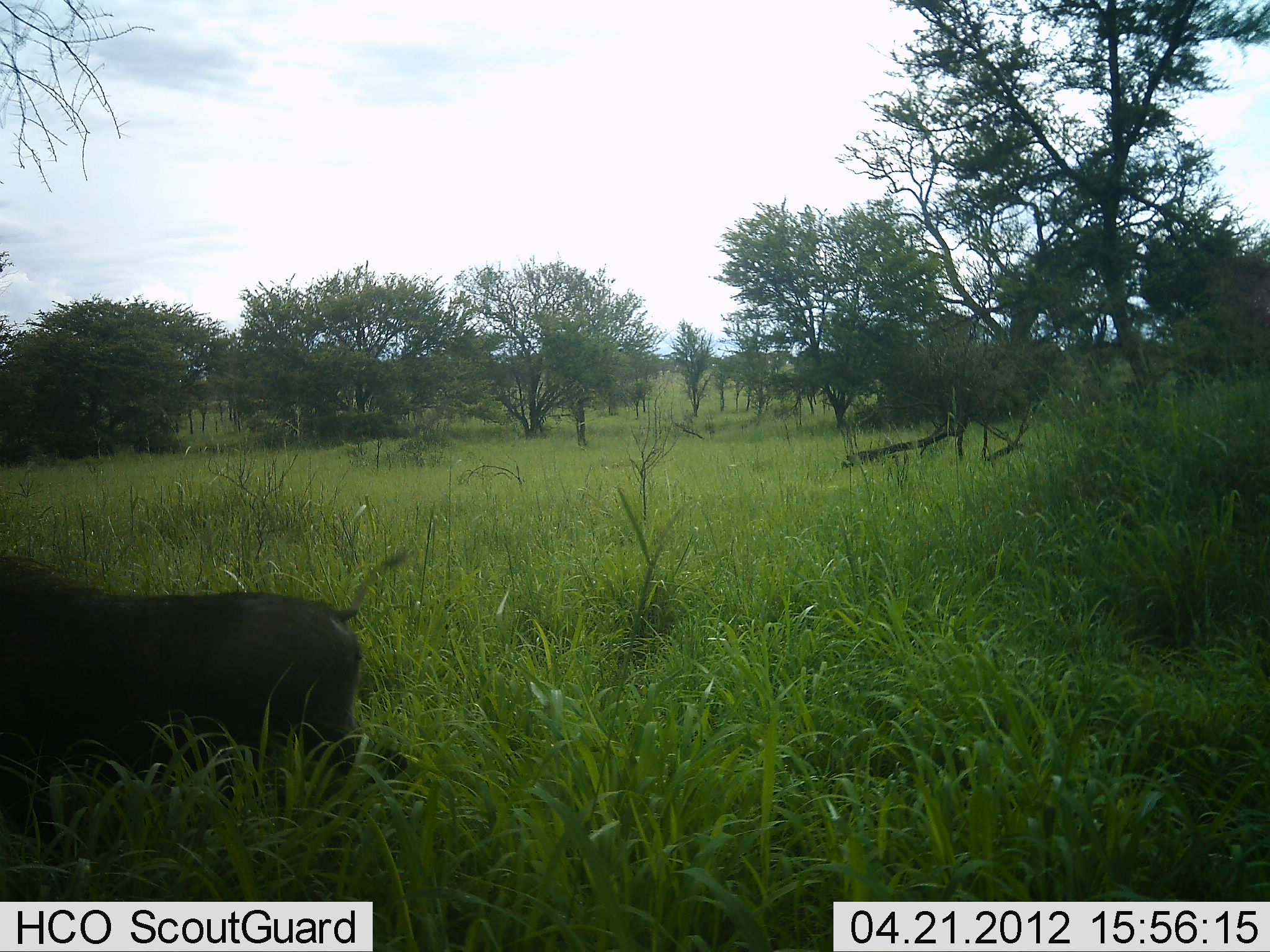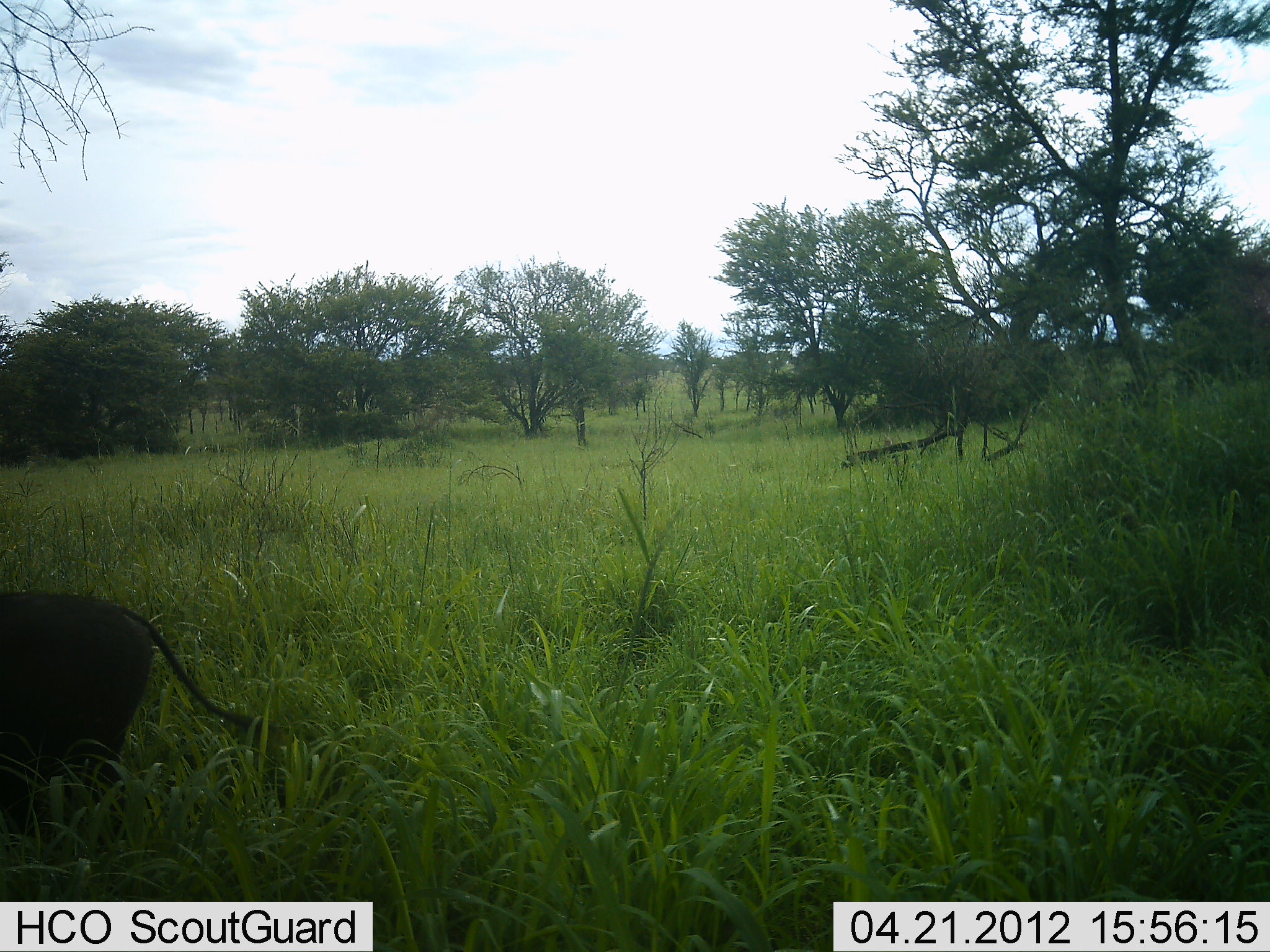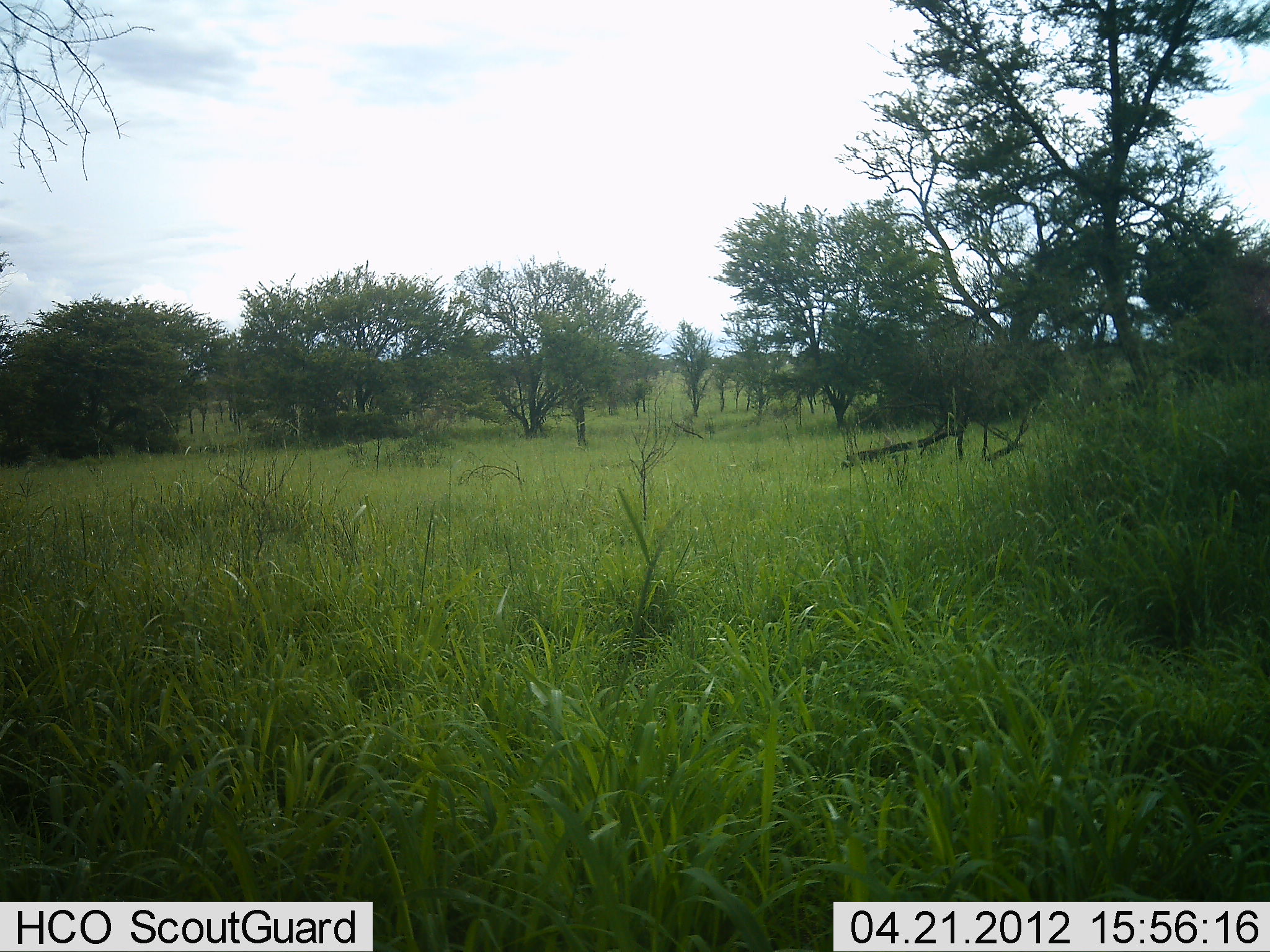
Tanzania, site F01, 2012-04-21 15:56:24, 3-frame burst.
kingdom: Animalia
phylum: Chordata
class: Mammalia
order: Artiodactyla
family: Suidae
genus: Phacochoerus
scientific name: Phacochoerus africanus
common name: warthog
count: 1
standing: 0%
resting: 0%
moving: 100%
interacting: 0%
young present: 0%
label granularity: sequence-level